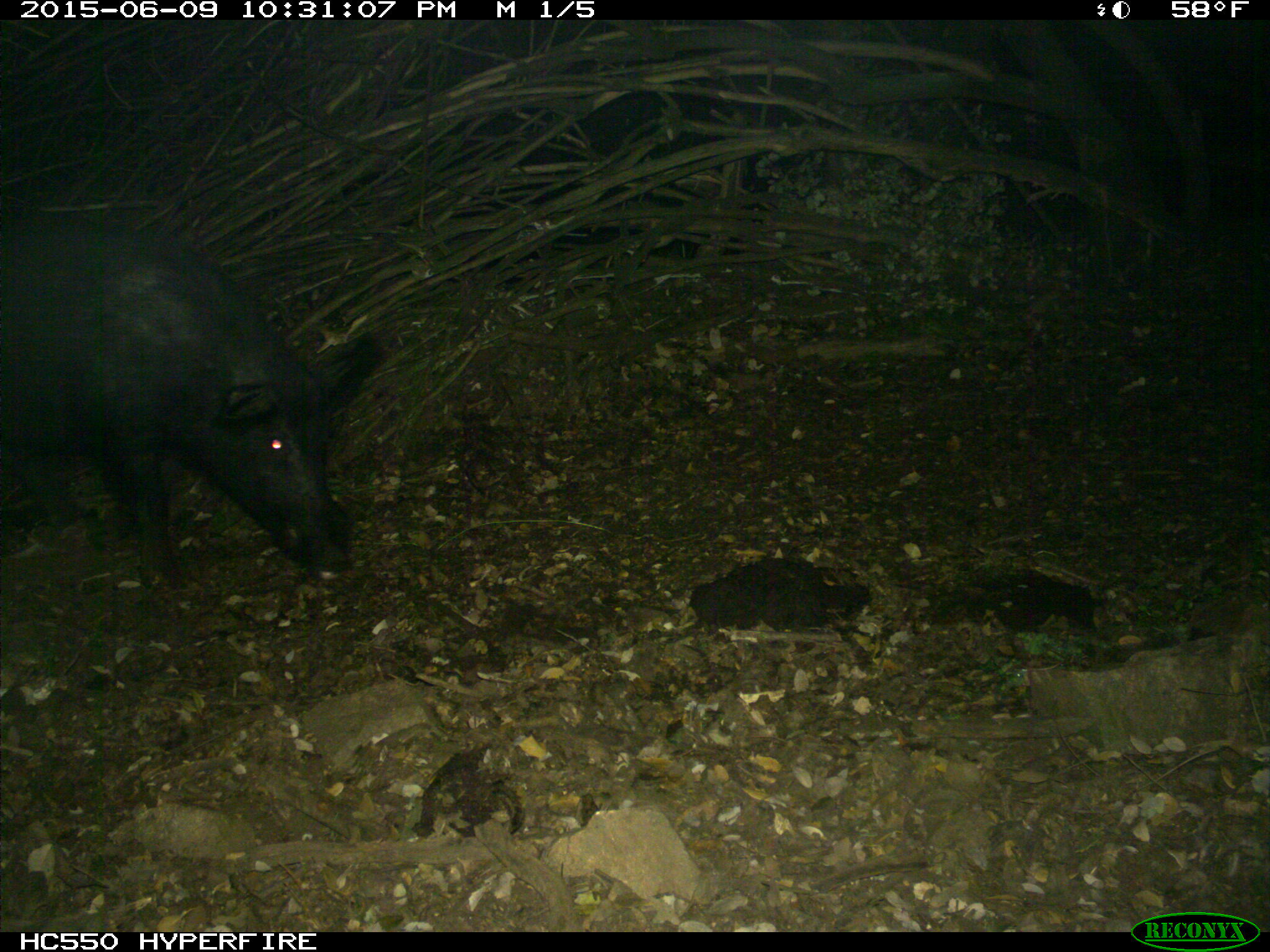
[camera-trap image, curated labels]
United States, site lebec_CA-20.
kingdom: Animalia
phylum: Chordata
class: Mammalia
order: Artiodactyla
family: Suidae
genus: Sus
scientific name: Sus scrofa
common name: wild boar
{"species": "Sus scrofa (wild boar)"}